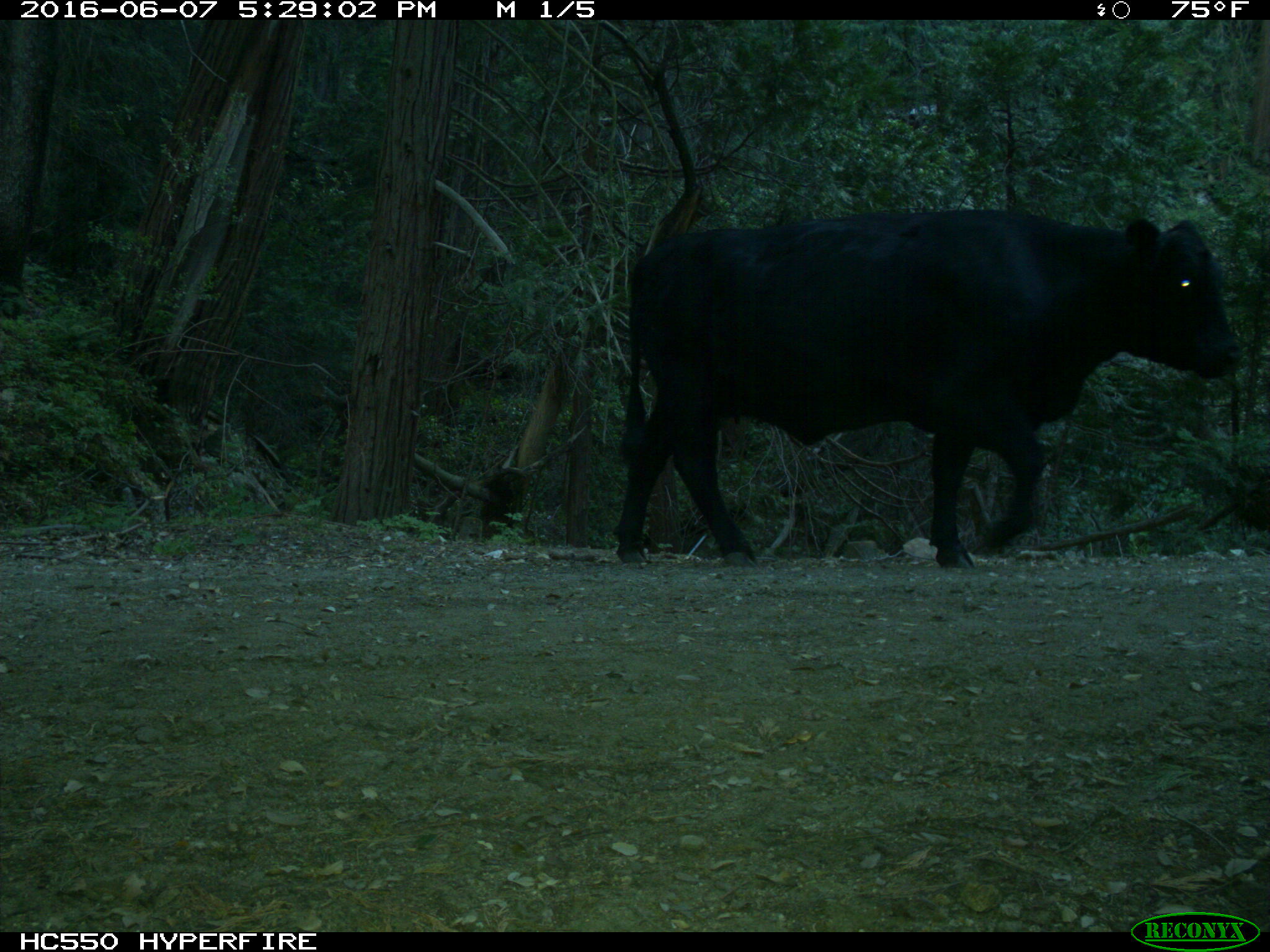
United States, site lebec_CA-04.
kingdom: Animalia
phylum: Chordata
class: Mammalia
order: Artiodactyla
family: Bovidae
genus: Bos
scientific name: Bos taurus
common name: domestic cow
Bos taurus (domestic cow).